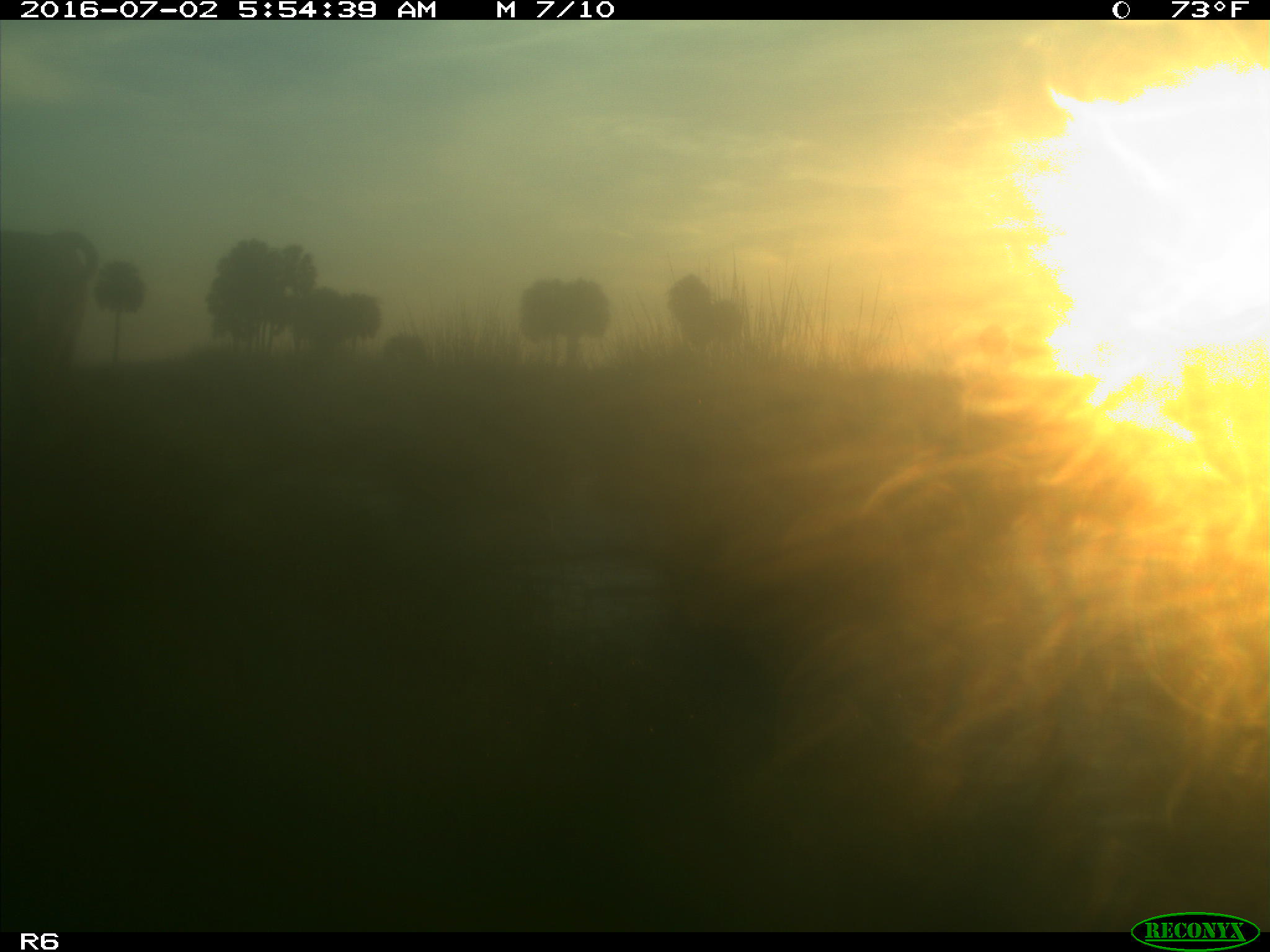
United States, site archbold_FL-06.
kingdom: Animalia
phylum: Chordata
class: Mammalia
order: Artiodactyla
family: Bovidae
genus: Bos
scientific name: Bos taurus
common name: domestic cow